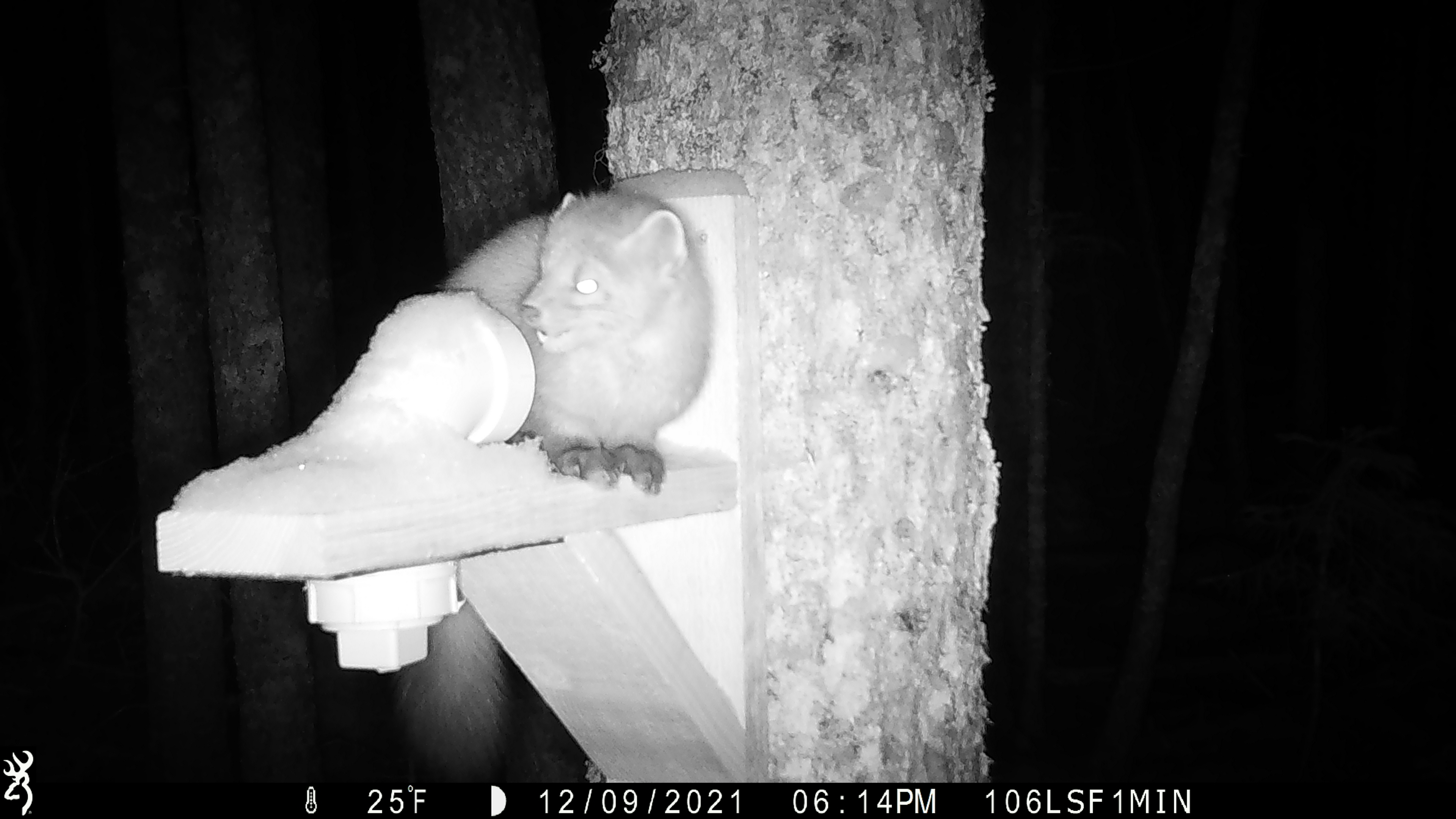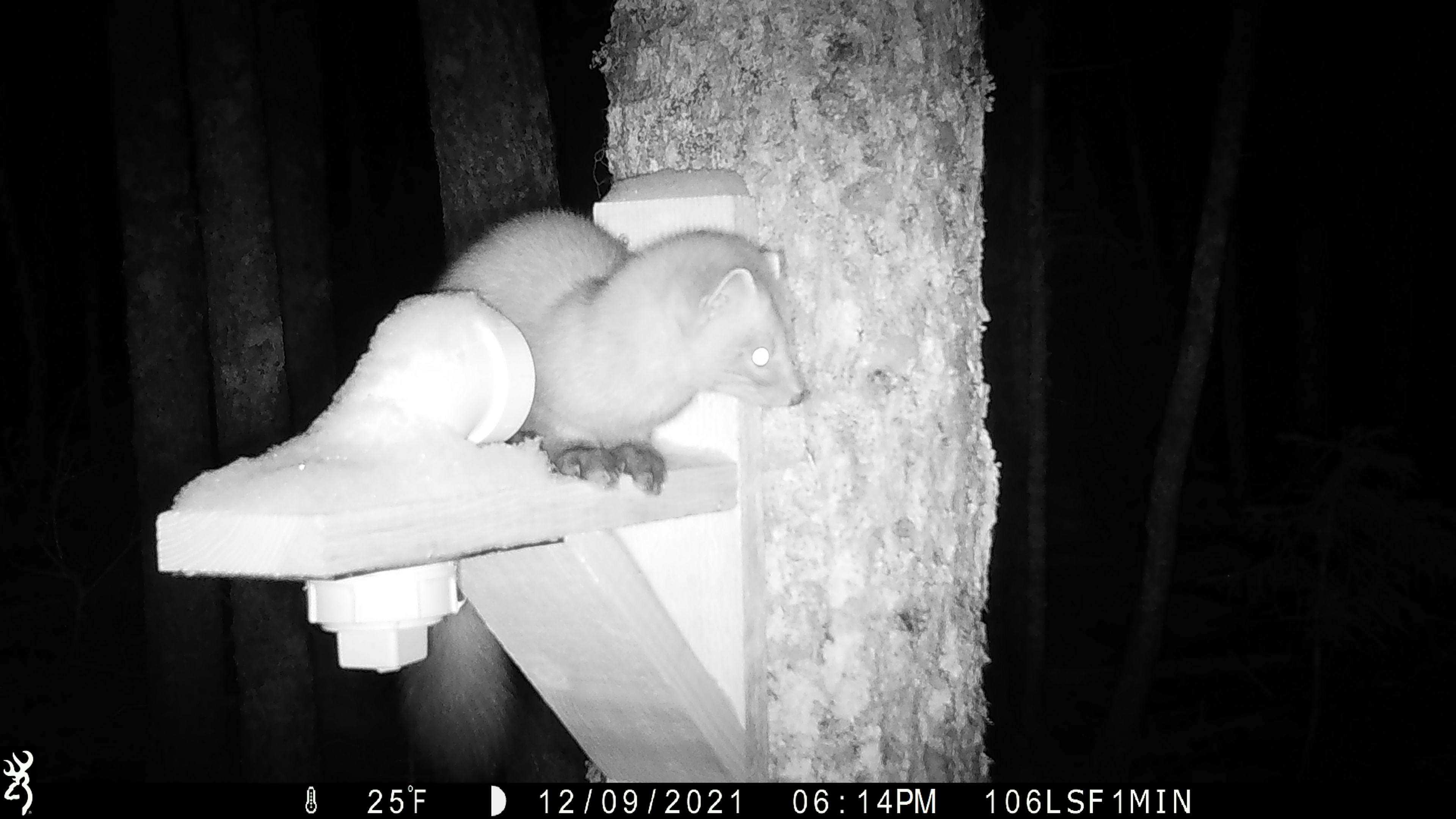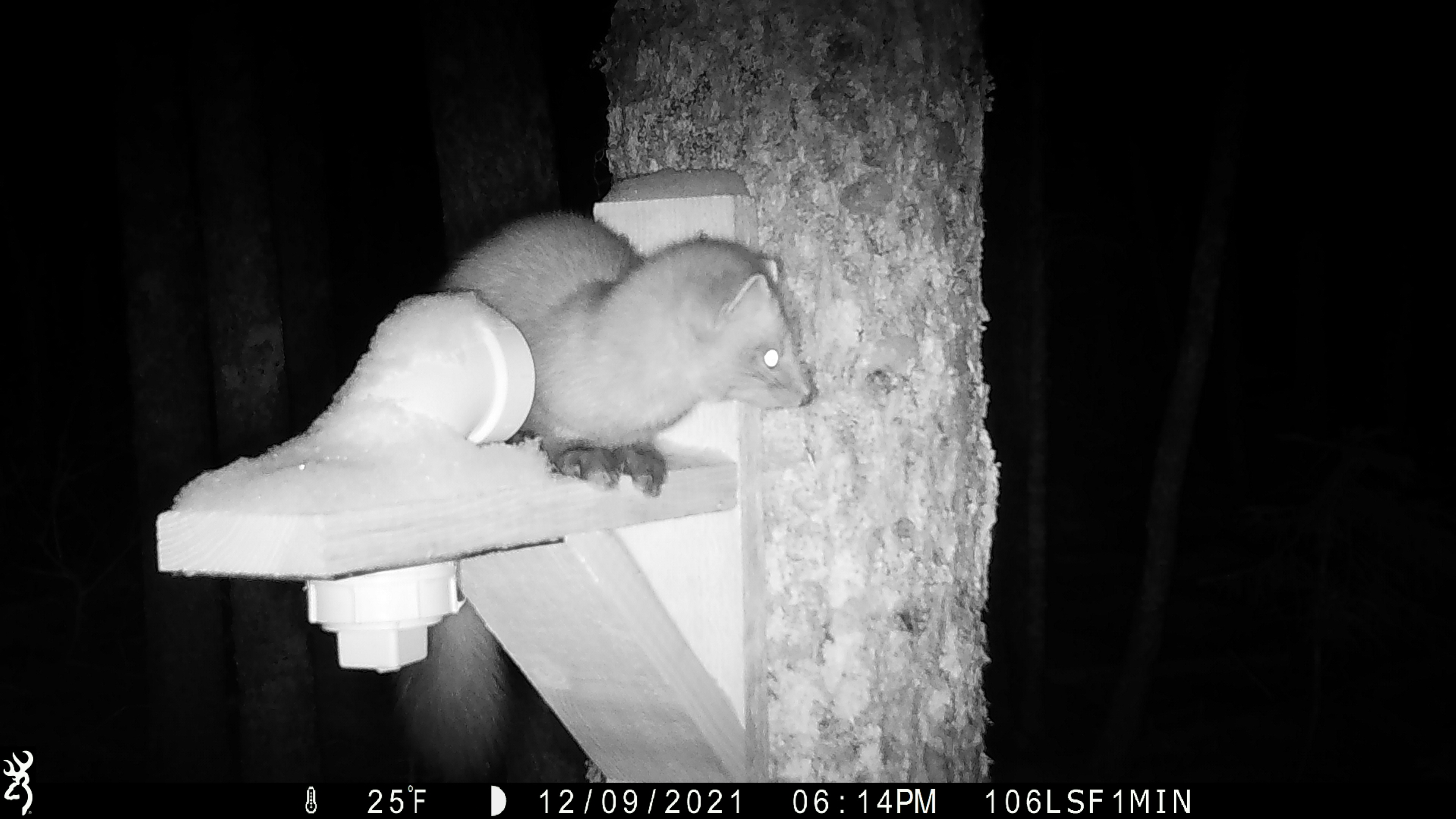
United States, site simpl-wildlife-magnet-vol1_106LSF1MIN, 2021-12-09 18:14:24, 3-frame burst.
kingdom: Animalia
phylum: Chordata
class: Mammalia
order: Carnivora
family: Mustelidae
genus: Martes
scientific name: Martes americana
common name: american marten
American marten (Martes americana).